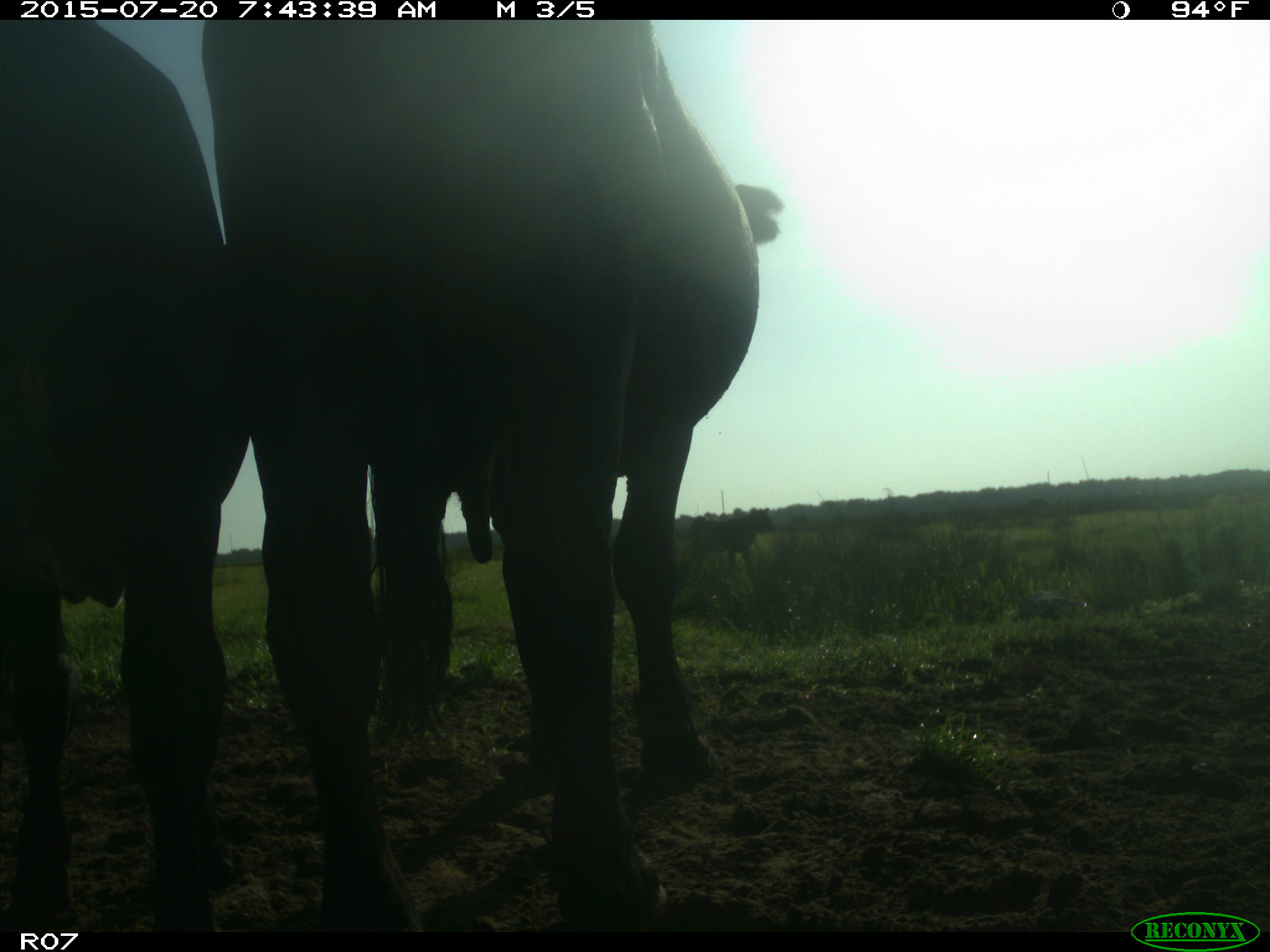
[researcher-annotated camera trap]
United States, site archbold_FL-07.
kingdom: Animalia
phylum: Chordata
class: Mammalia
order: Artiodactyla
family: Bovidae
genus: Bos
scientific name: Bos taurus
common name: domestic cow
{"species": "Bos taurus (domestic cow)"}